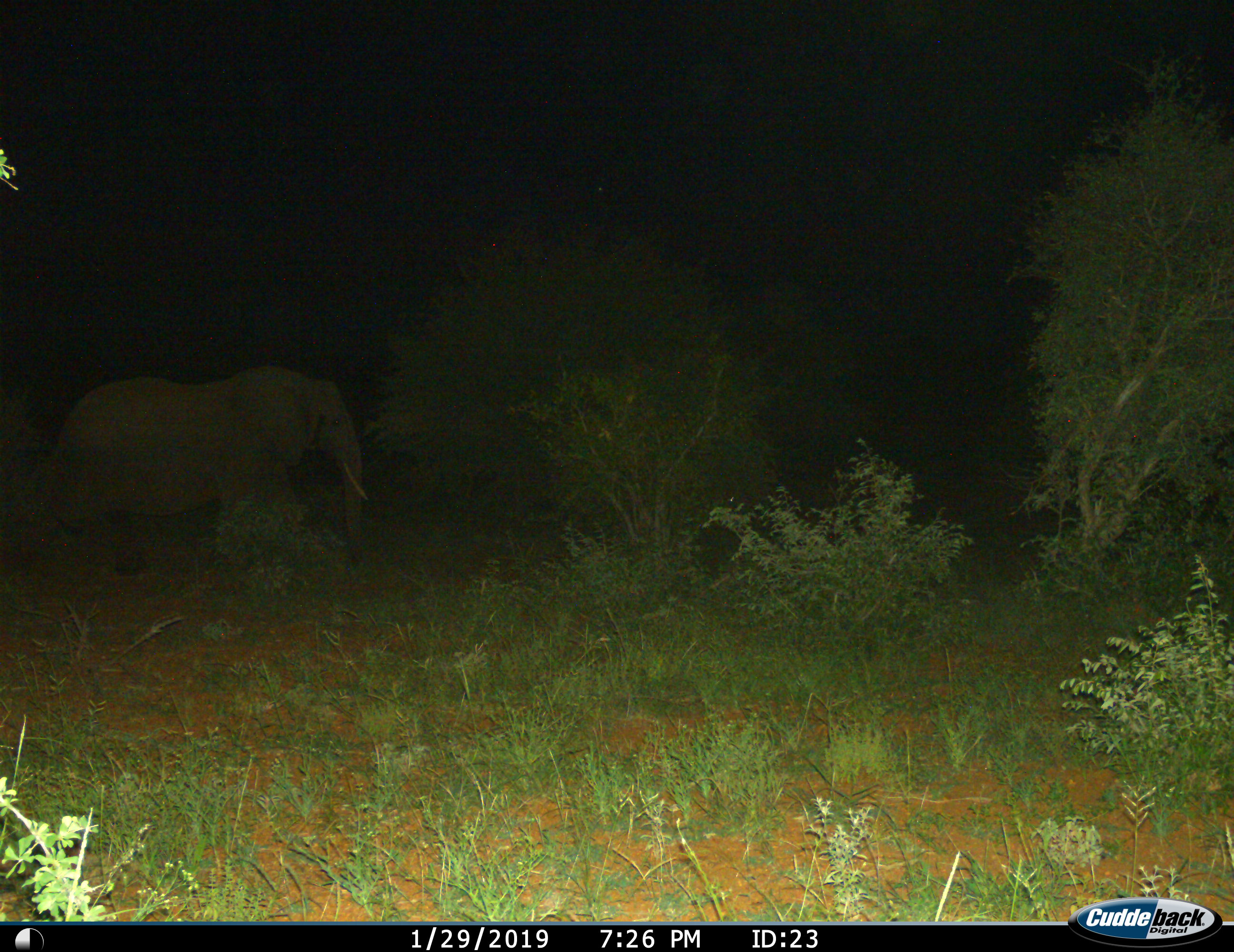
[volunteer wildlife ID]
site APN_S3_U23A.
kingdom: Animalia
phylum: Chordata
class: Mammalia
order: Proboscidea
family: Elephantidae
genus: Loxodonta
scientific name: Loxodonta africana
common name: african bush elephant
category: elephant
Elephant (african bush elephant) (Loxodonta africana), count 1. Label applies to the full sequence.